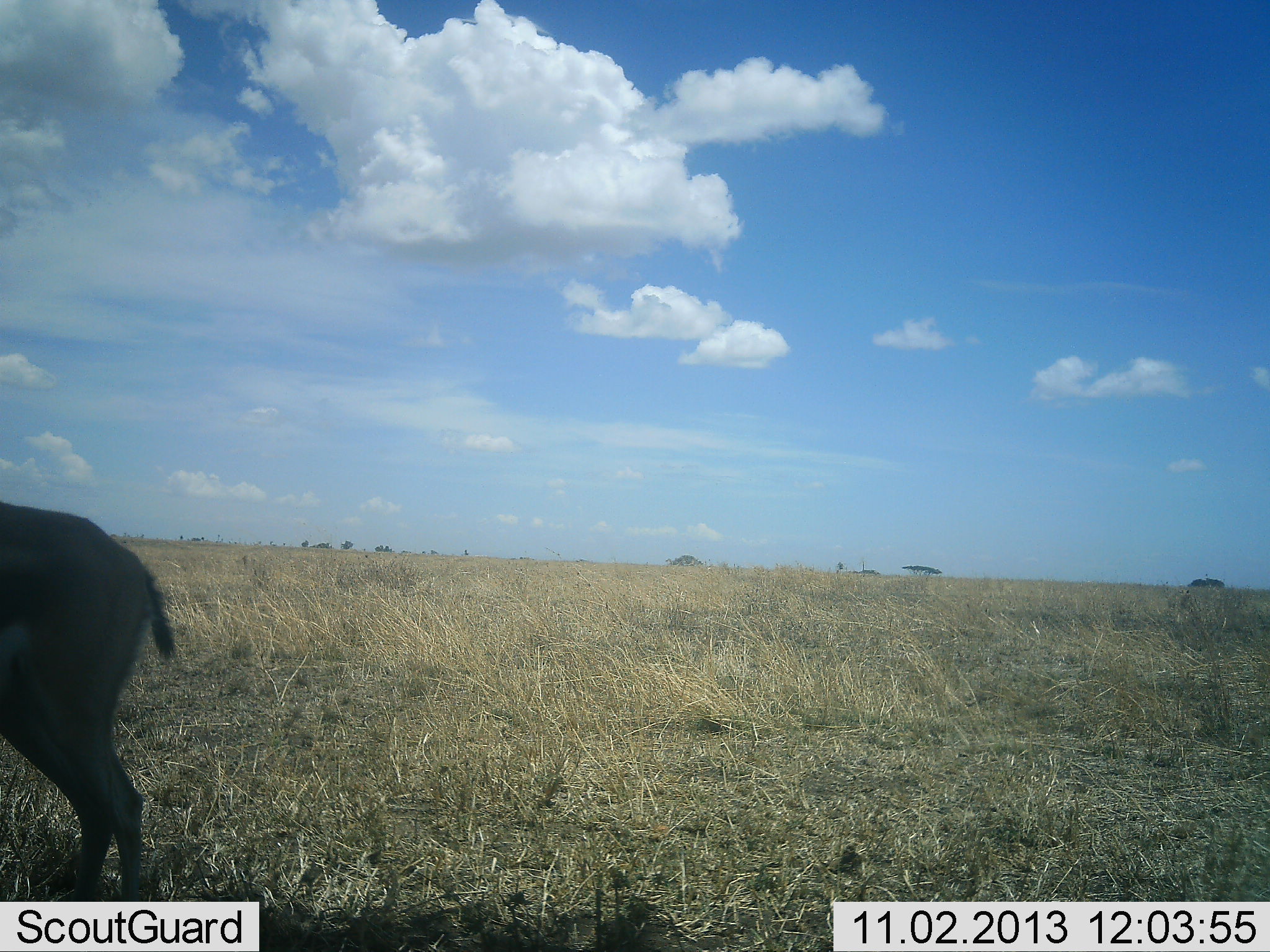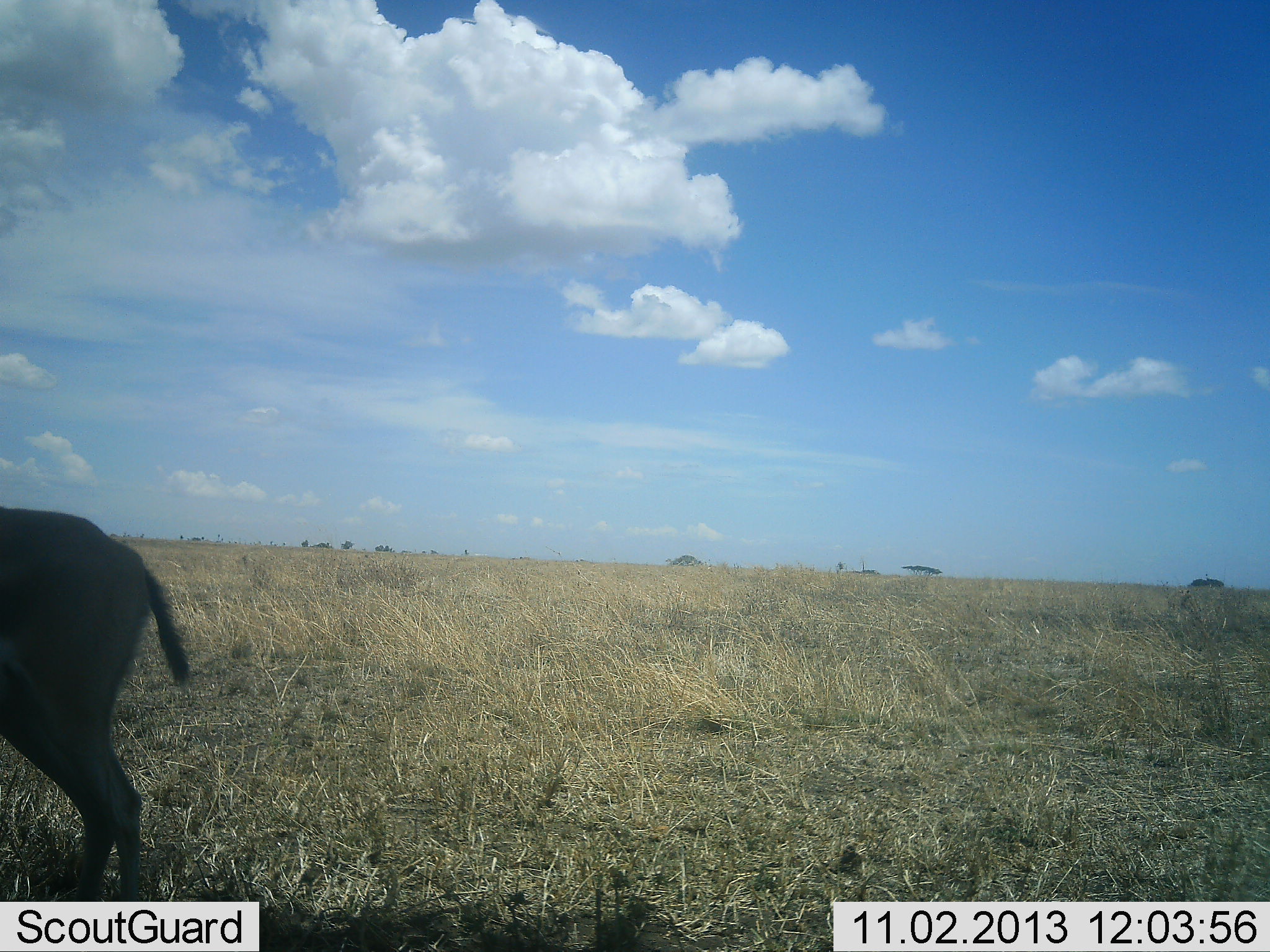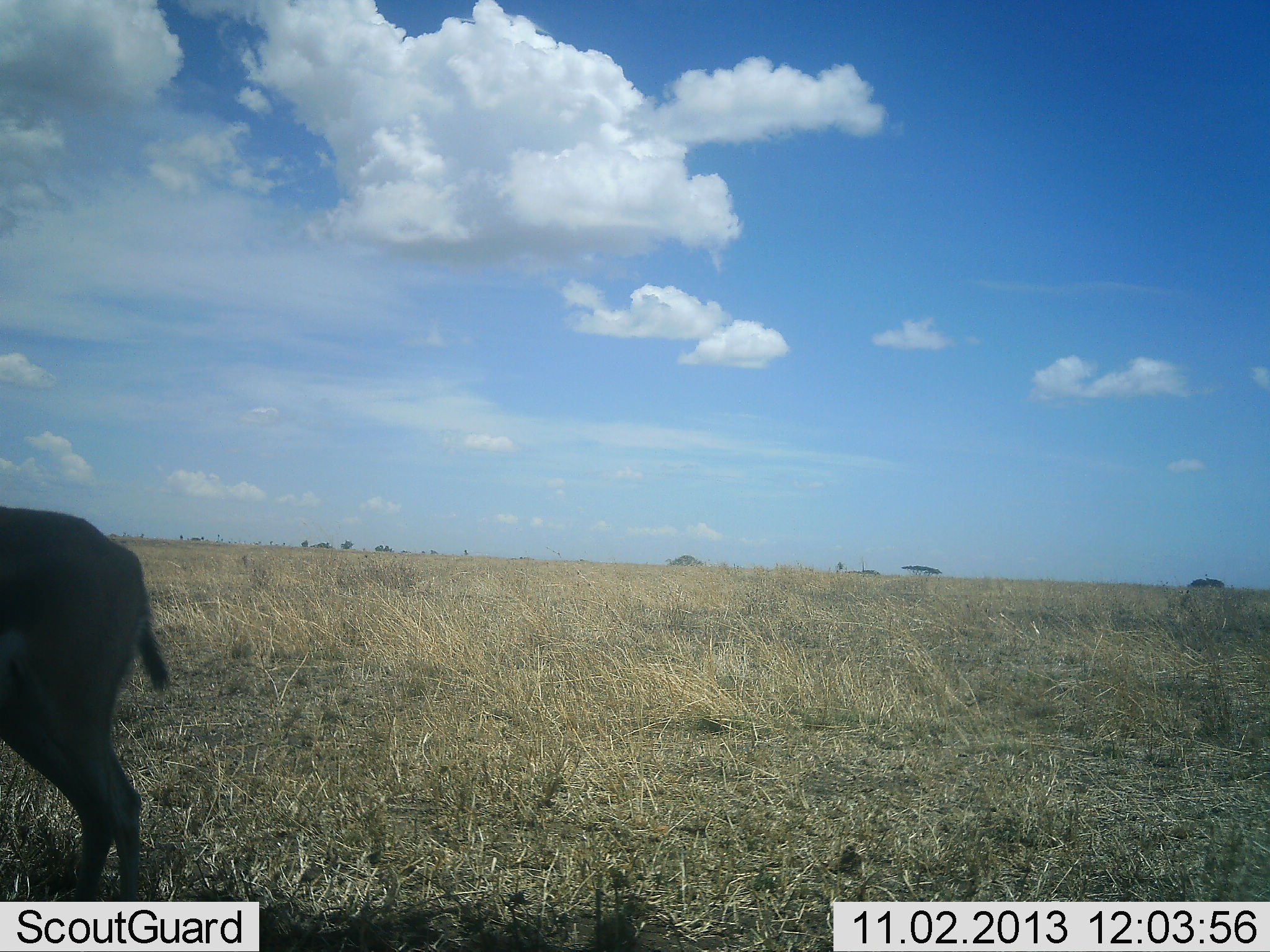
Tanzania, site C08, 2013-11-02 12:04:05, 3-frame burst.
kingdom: Animalia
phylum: Chordata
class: Mammalia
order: Artiodactyla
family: Bovidae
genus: Eudorcas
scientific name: Eudorcas thomsonii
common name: thomson's gazelle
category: gazellethomsons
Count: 1.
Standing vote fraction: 100%.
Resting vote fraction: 0%.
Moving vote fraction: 0%.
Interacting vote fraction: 0%.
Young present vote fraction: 0%.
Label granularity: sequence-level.